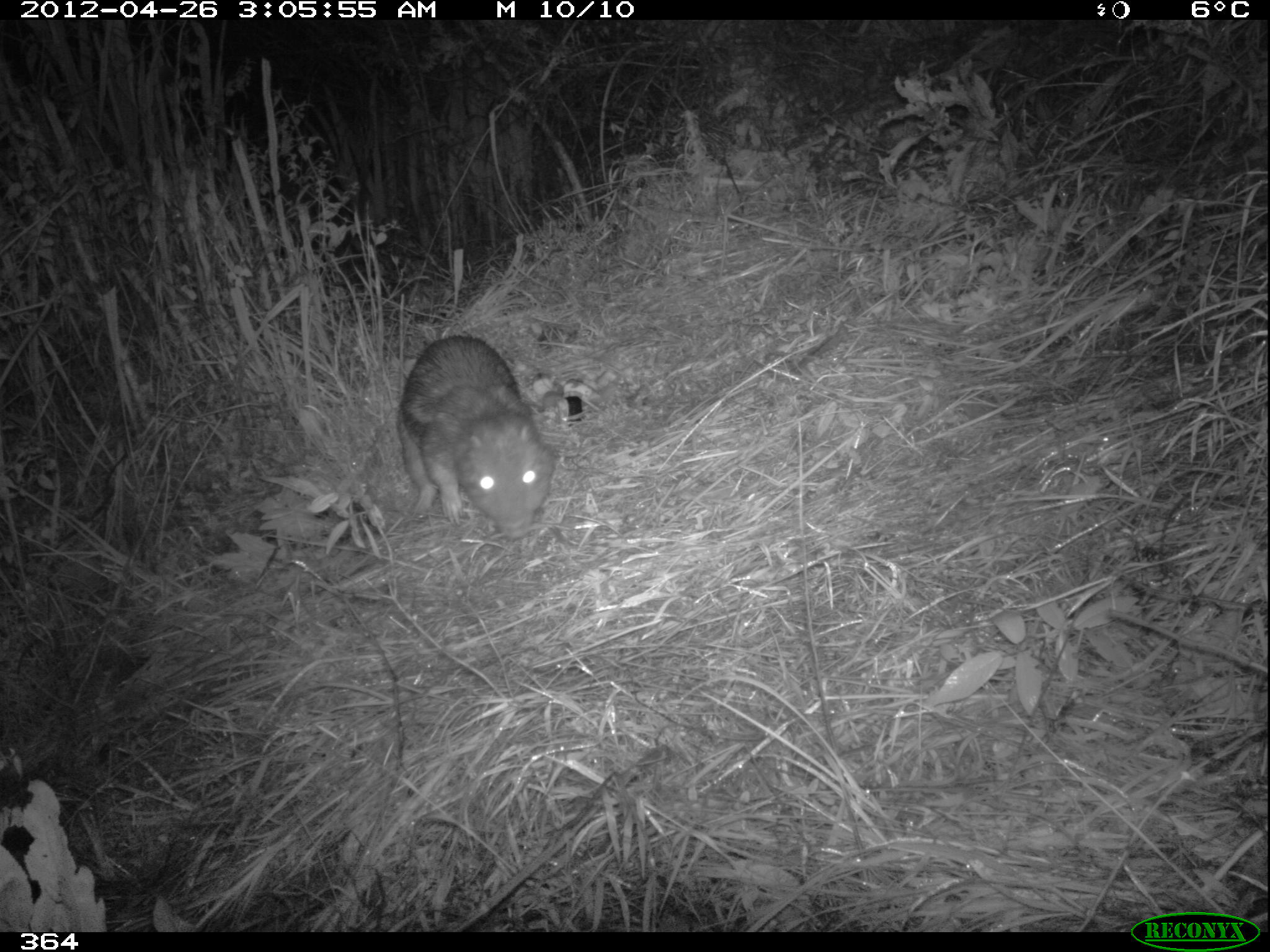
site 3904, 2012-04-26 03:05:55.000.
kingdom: Animalia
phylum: Chordata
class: Mammalia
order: Rodentia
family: Cuniculidae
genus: Cuniculus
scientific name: Cuniculus taczanowskii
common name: mountain paca